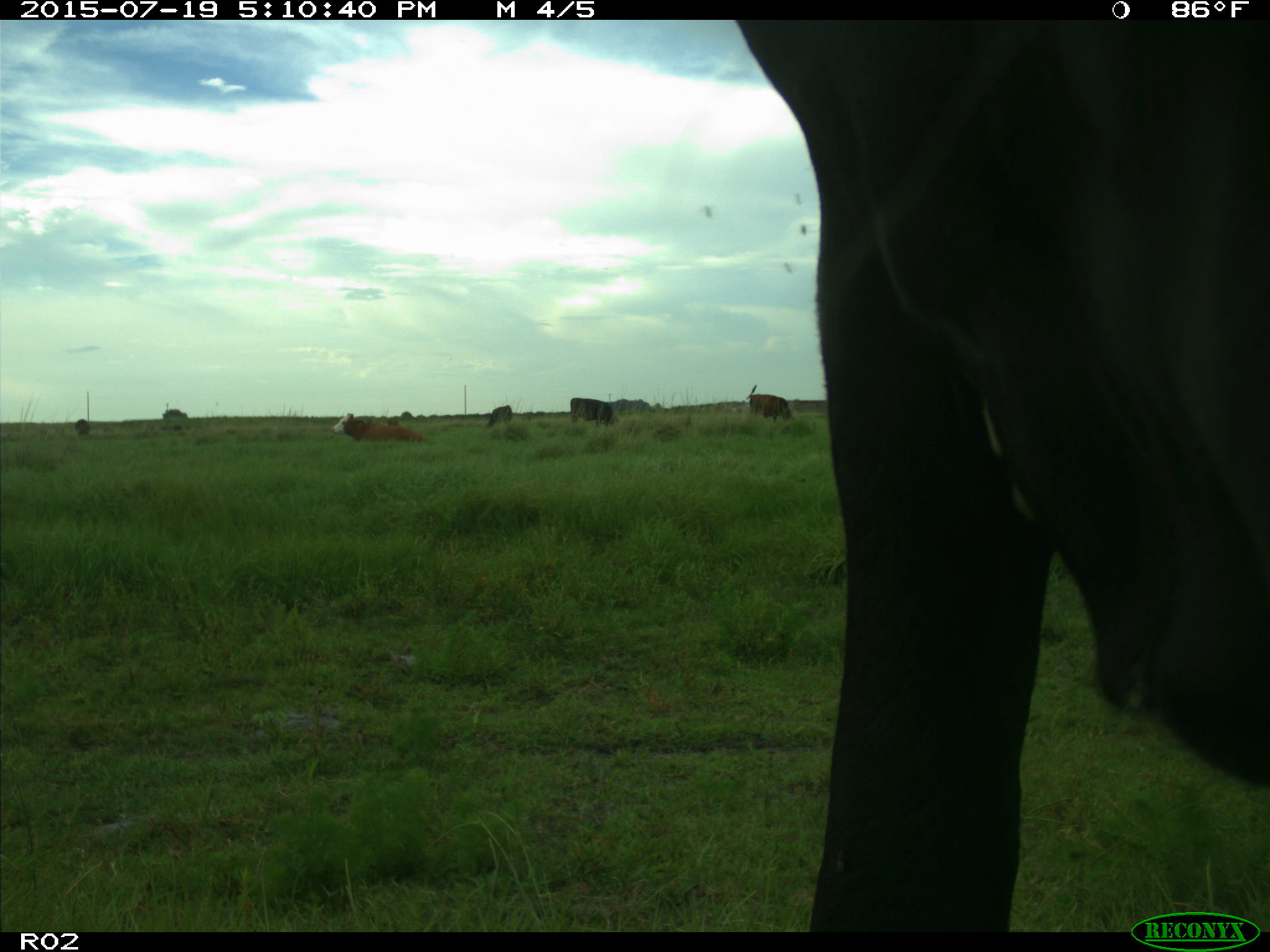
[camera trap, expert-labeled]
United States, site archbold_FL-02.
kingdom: Animalia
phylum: Chordata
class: Mammalia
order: Artiodactyla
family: Bovidae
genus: Bos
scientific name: Bos taurus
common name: domestic cow